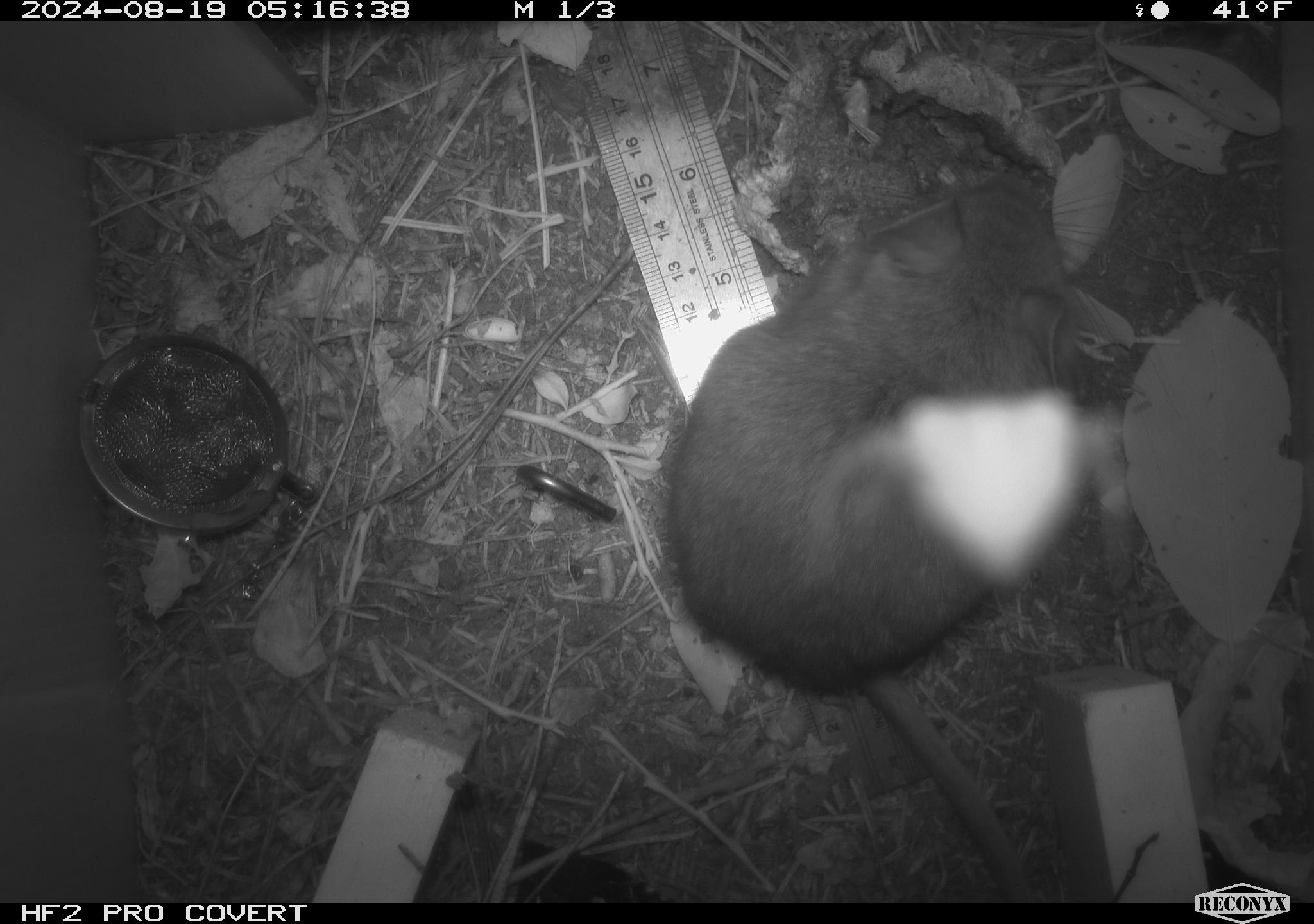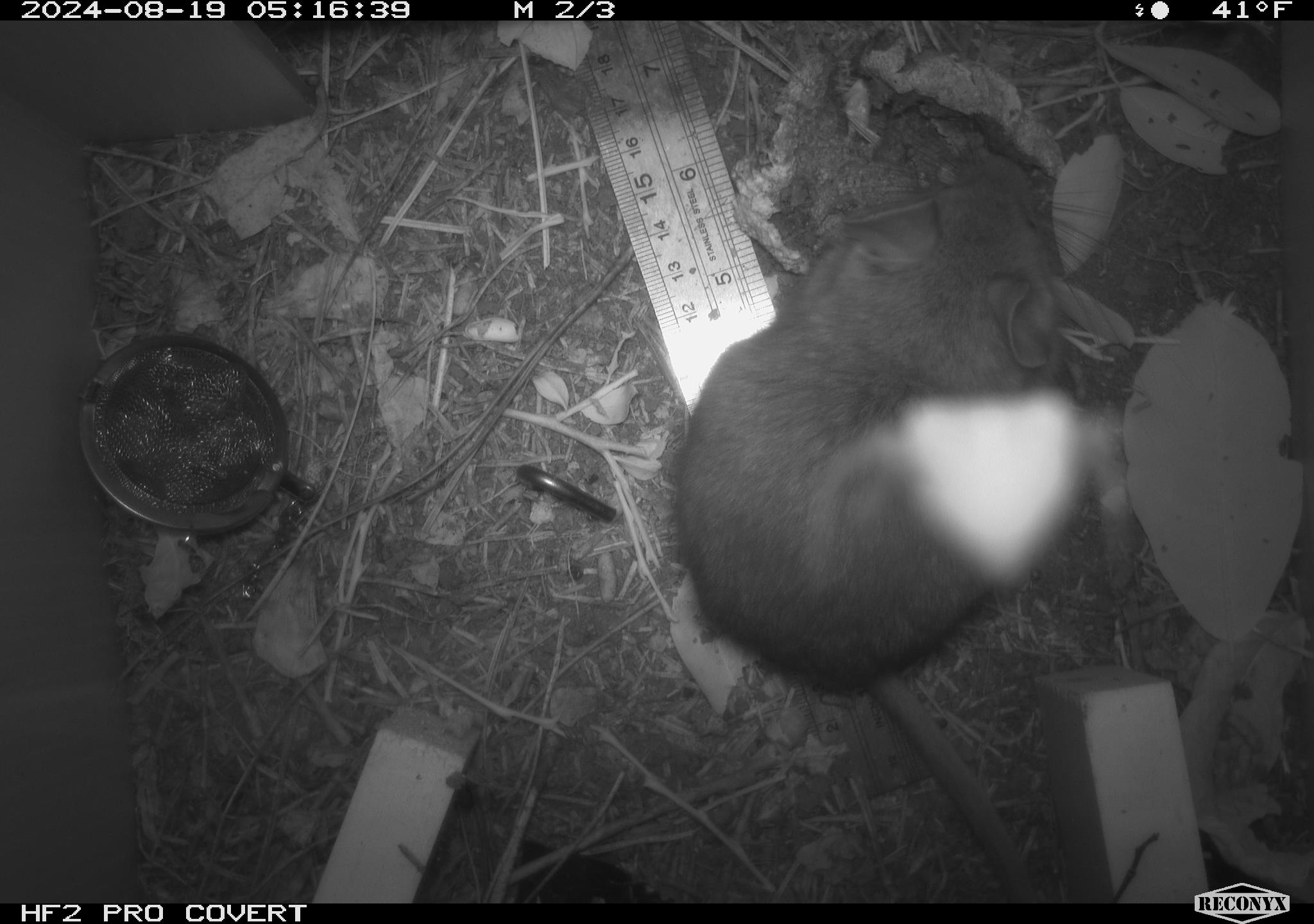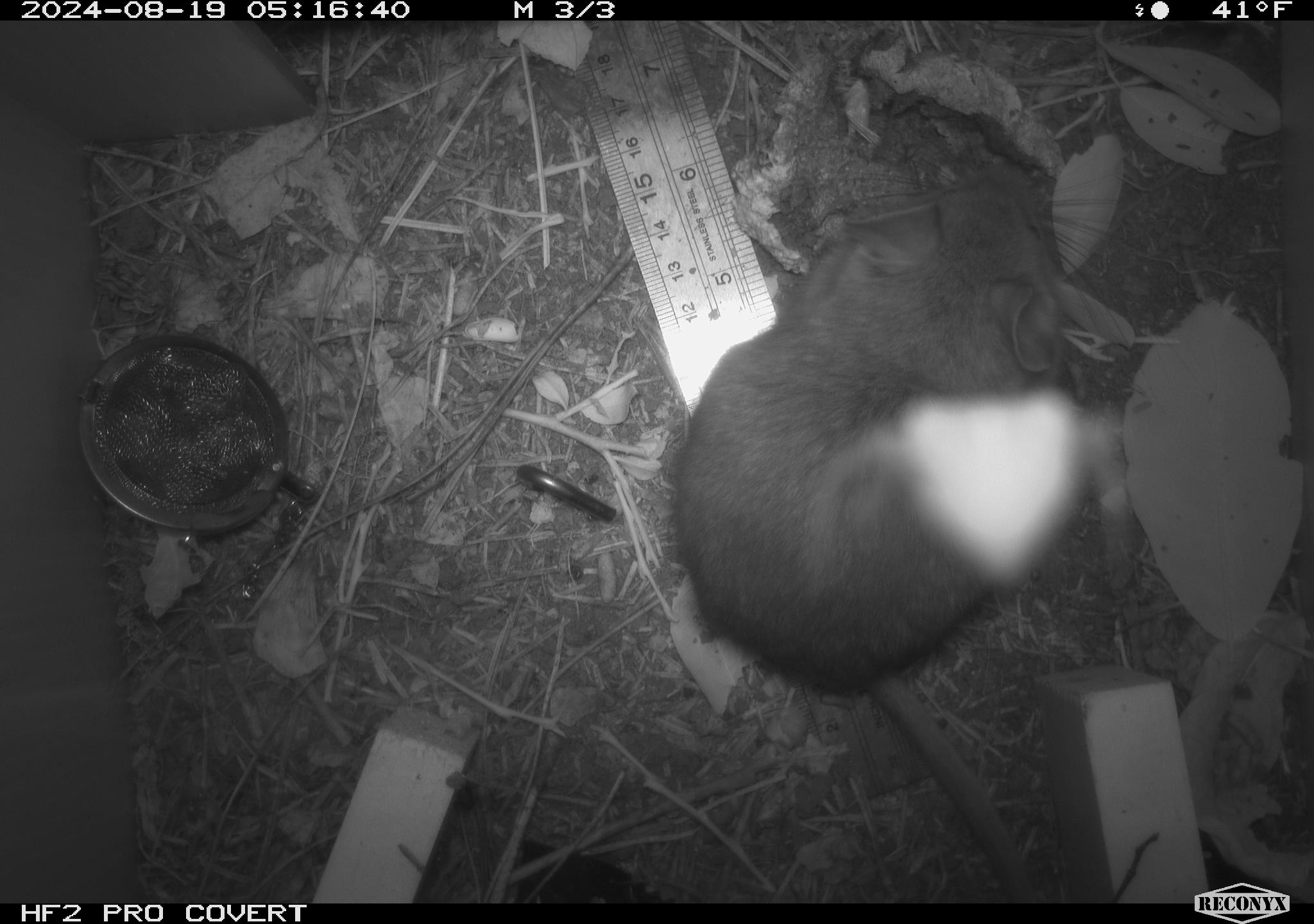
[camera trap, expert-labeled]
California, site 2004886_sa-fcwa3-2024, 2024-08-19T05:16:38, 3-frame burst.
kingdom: Animalia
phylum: Chordata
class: Mammalia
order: Rodentia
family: Cricetidae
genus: Neotoma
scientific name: Neotoma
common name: pack rat or woodrat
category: neotoma species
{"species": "neotoma species (pack rat or woodrat) (Neotoma)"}